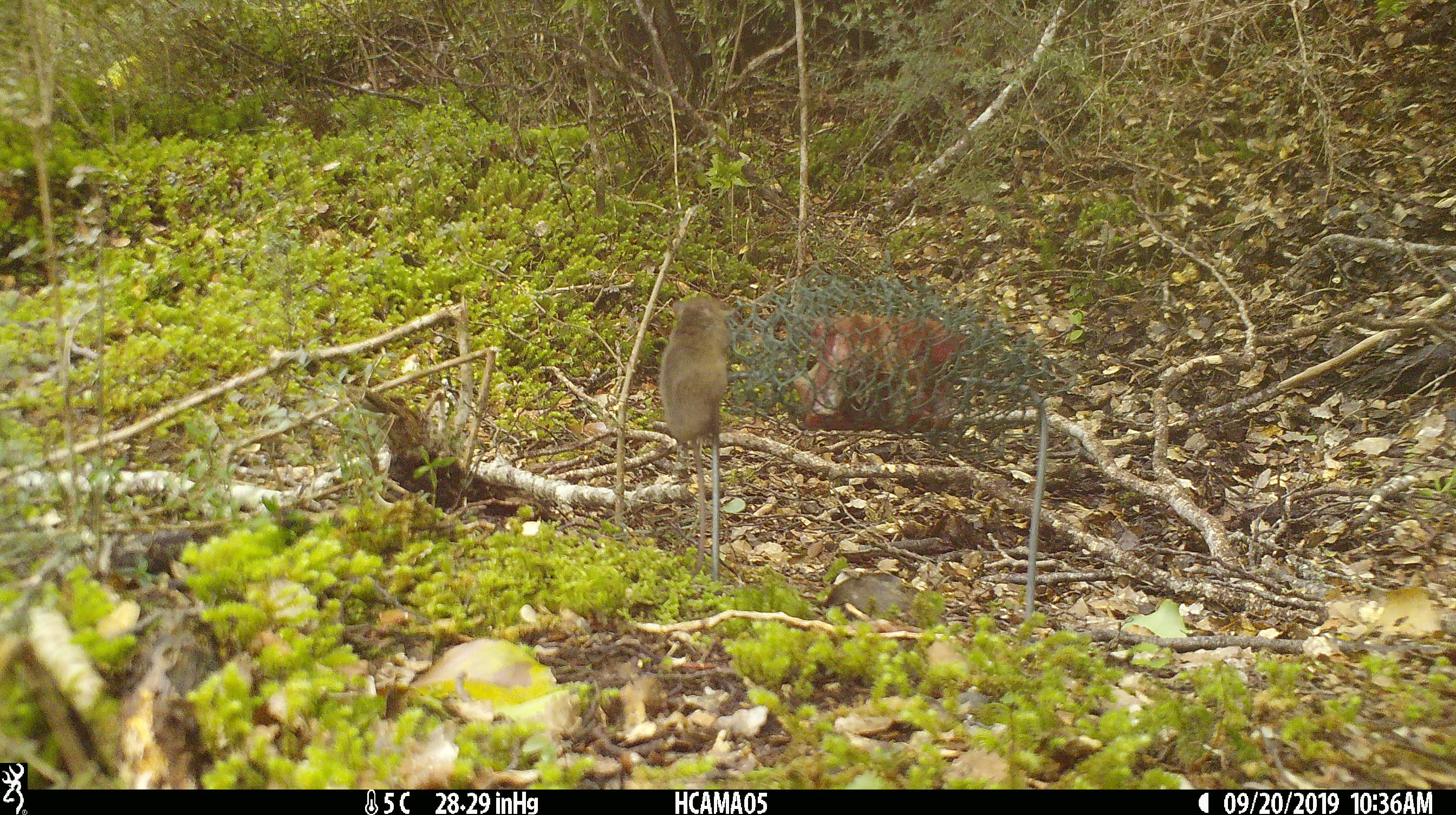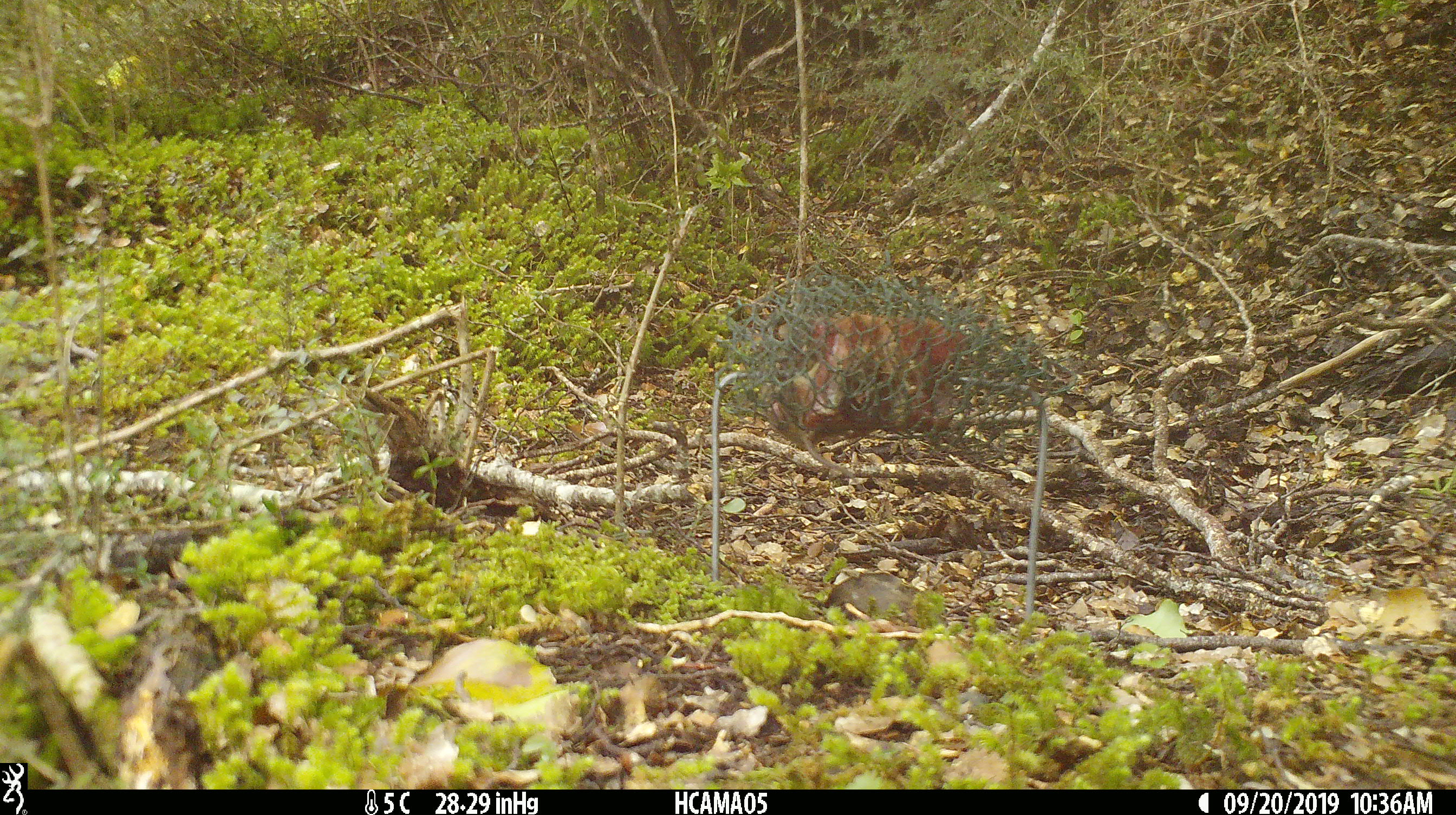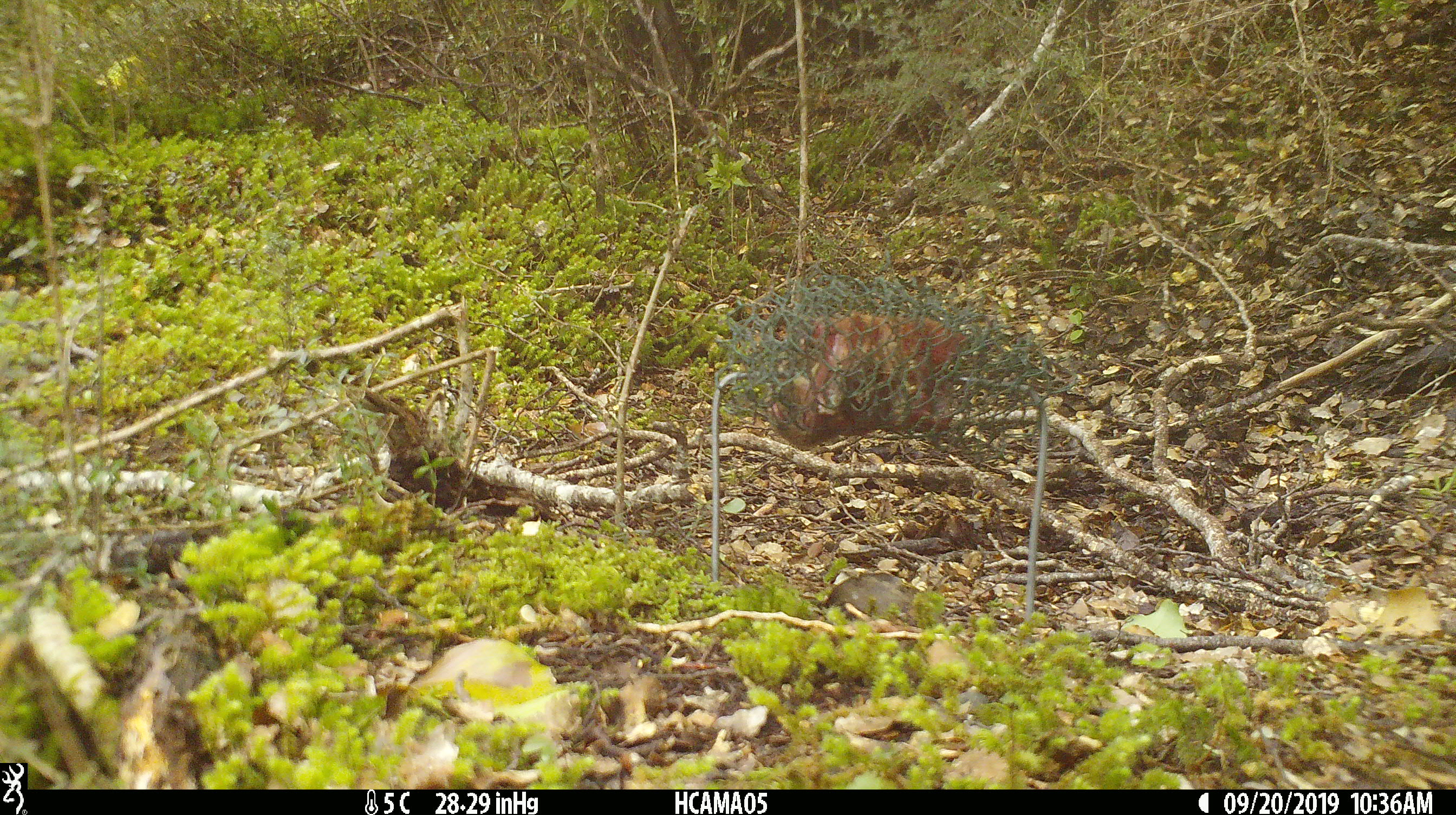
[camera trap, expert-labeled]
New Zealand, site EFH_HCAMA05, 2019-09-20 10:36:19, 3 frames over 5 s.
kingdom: Animalia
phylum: Chordata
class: Mammalia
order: Rodentia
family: Muridae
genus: Mus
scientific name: Mus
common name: mouse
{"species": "mouse (Mus)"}